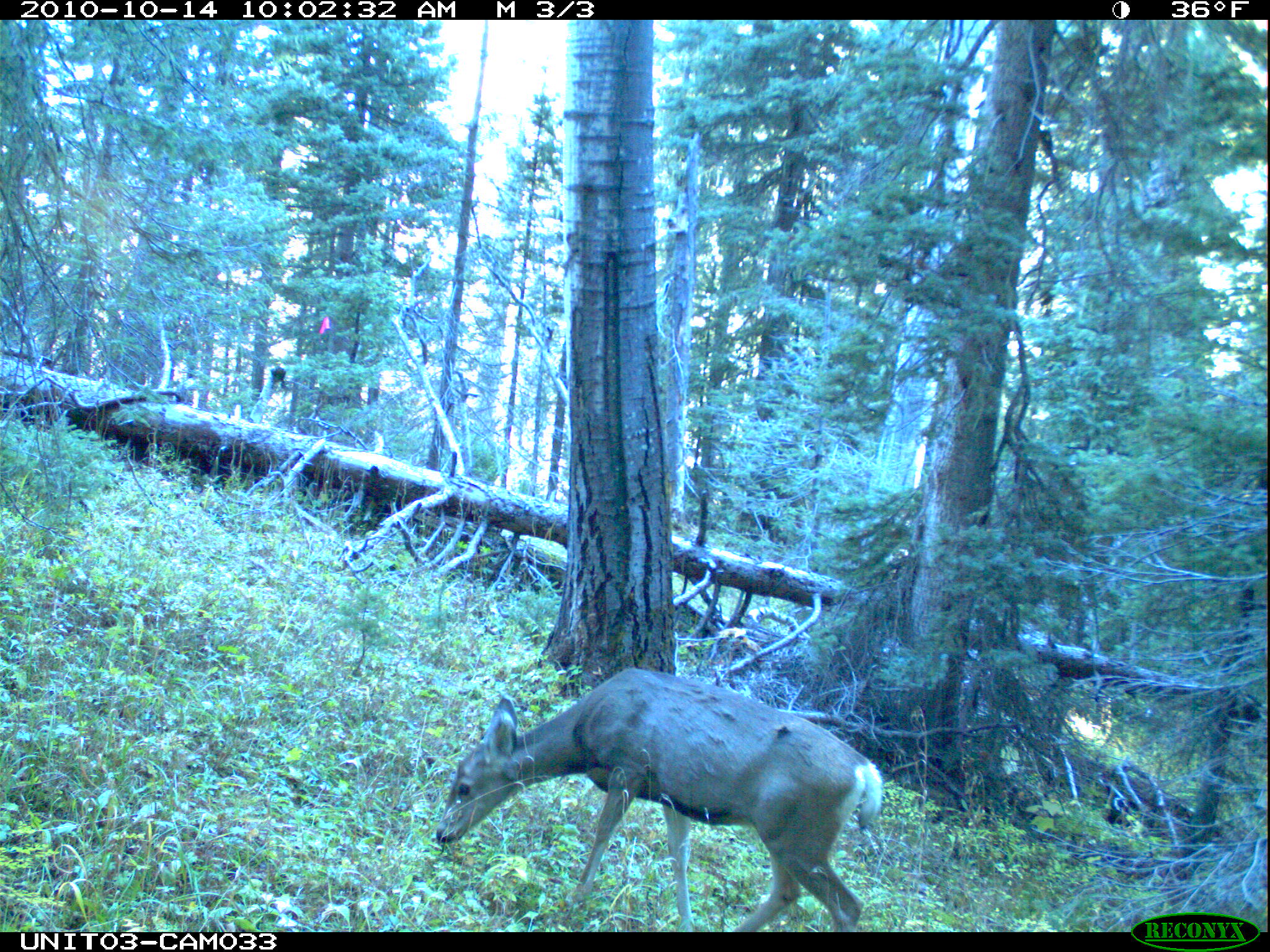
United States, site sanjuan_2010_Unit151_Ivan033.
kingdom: Animalia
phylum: Chordata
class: Mammalia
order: Artiodactyla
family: Cervidae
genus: Odocoileus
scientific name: Odocoileus hemionus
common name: mule deer